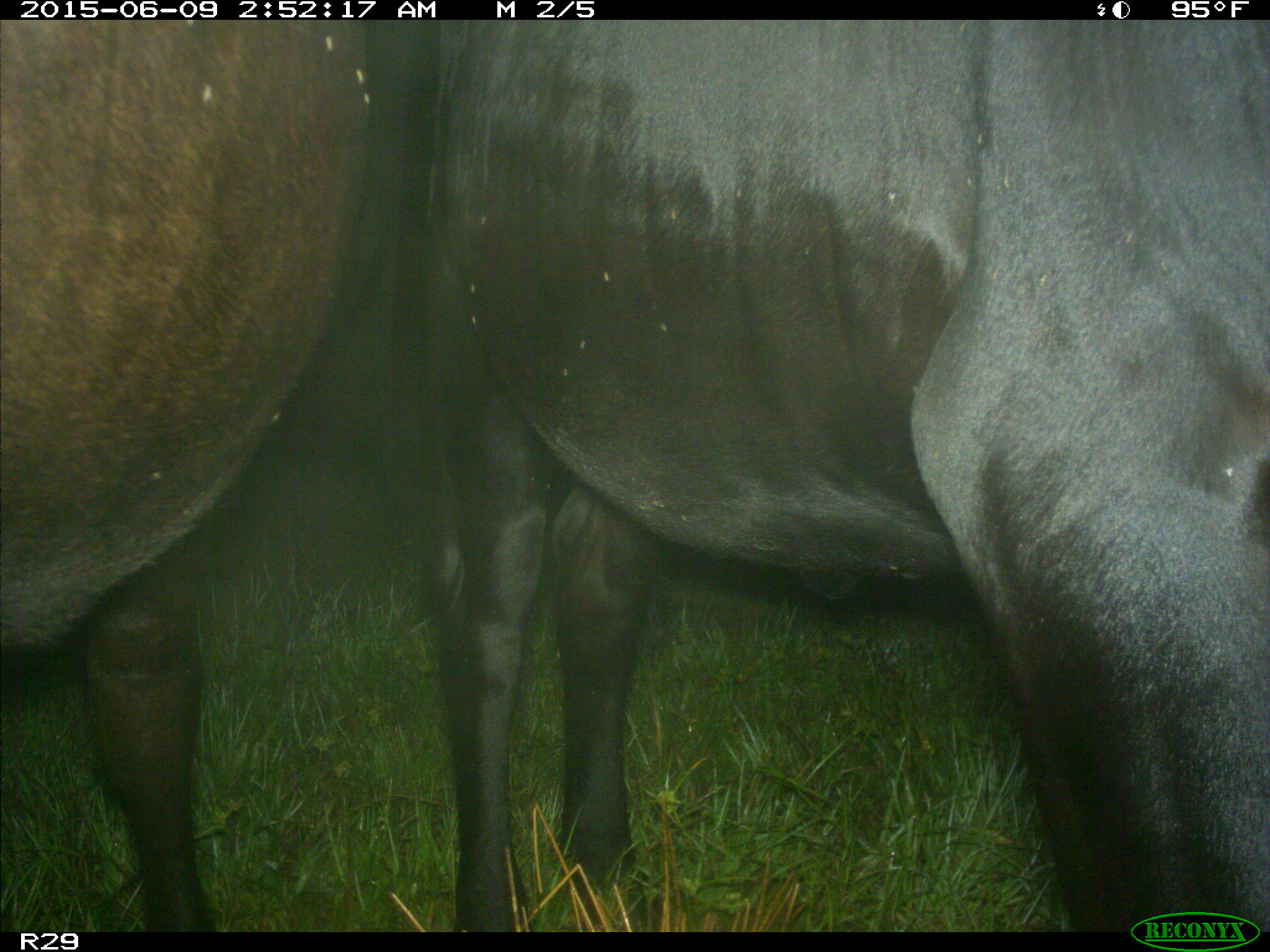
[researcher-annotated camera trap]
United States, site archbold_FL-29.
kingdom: Animalia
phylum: Chordata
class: Mammalia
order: Artiodactyla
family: Bovidae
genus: Bos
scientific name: Bos taurus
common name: domestic cow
Bos taurus (domestic cow).